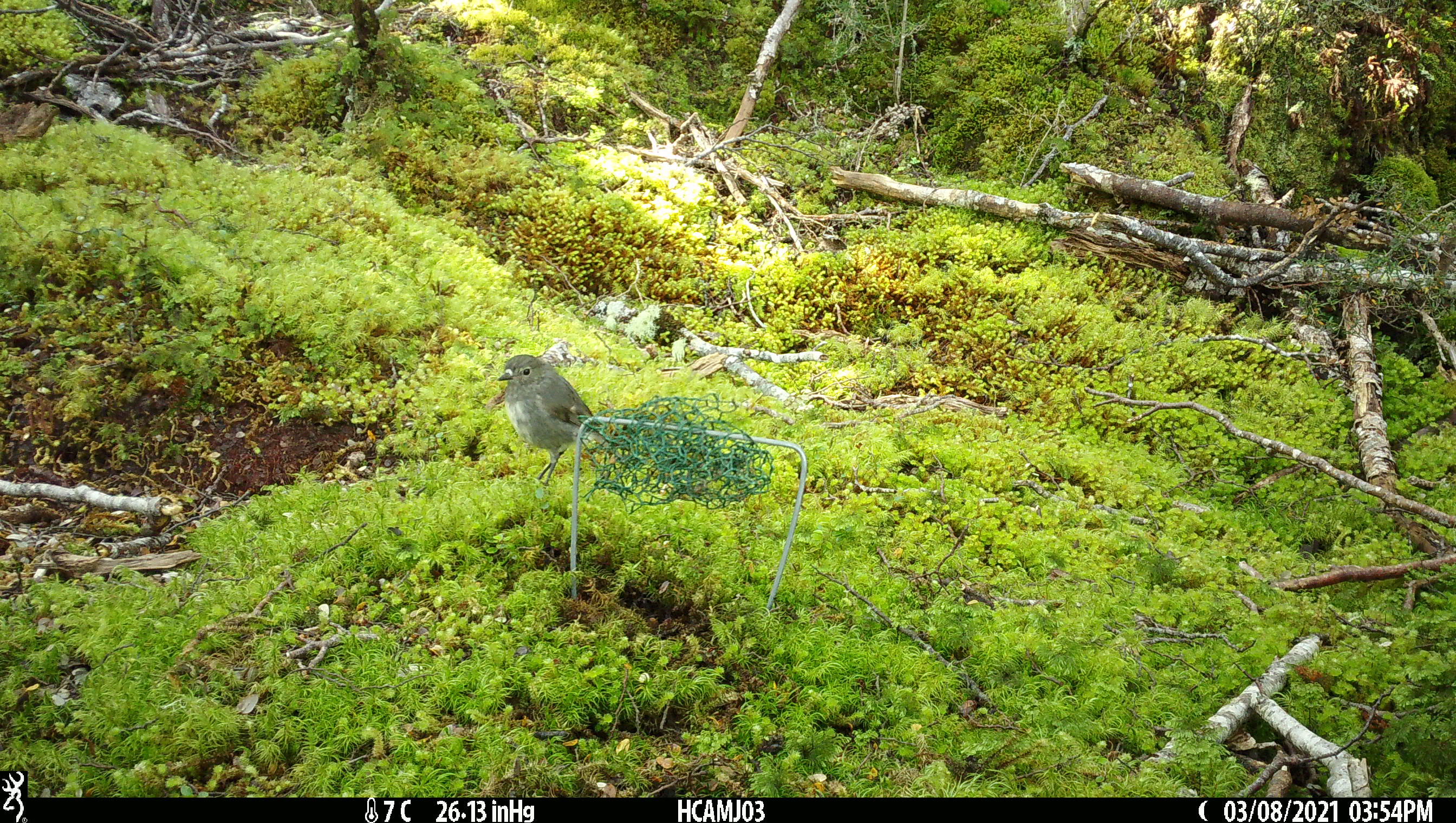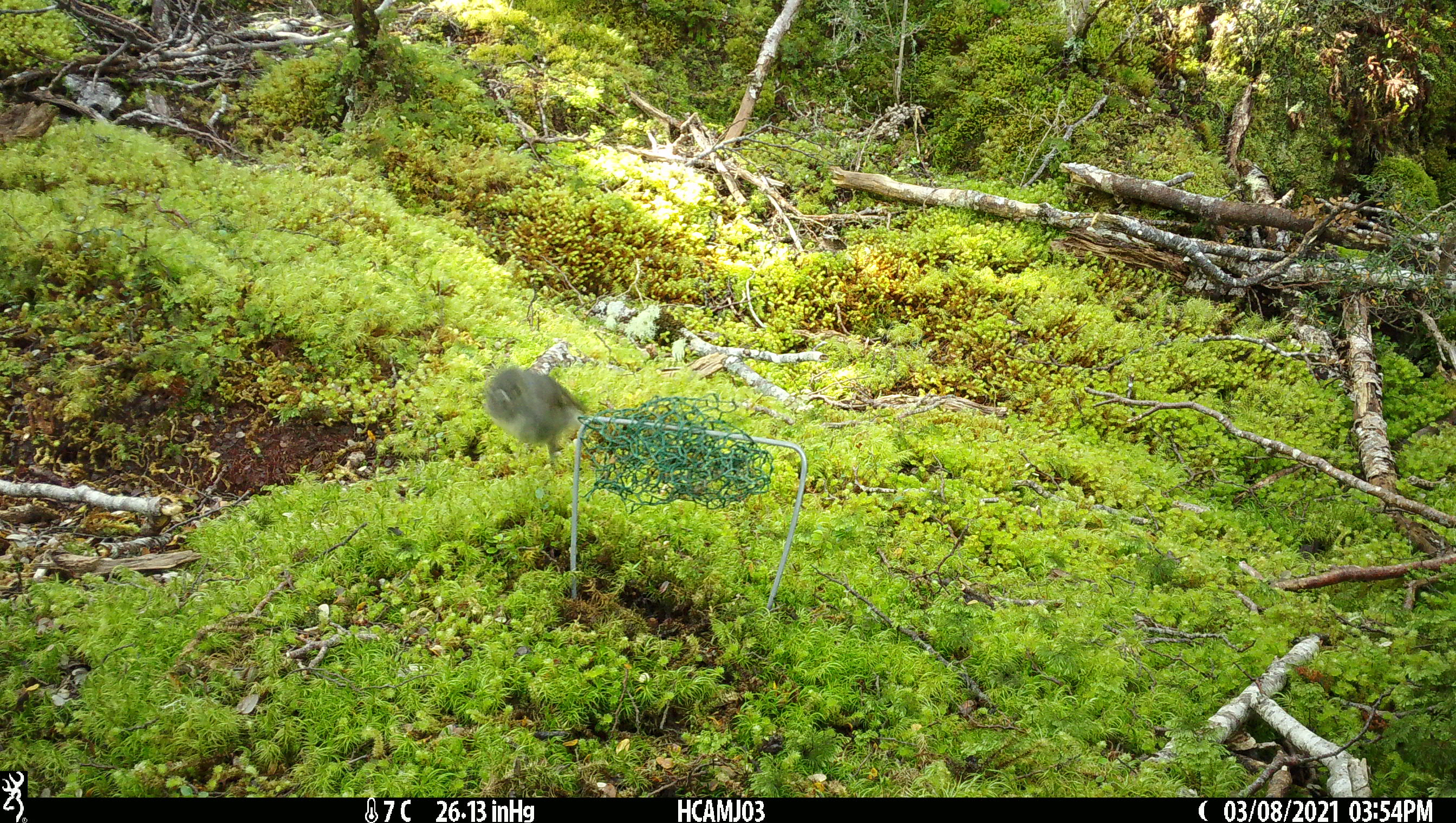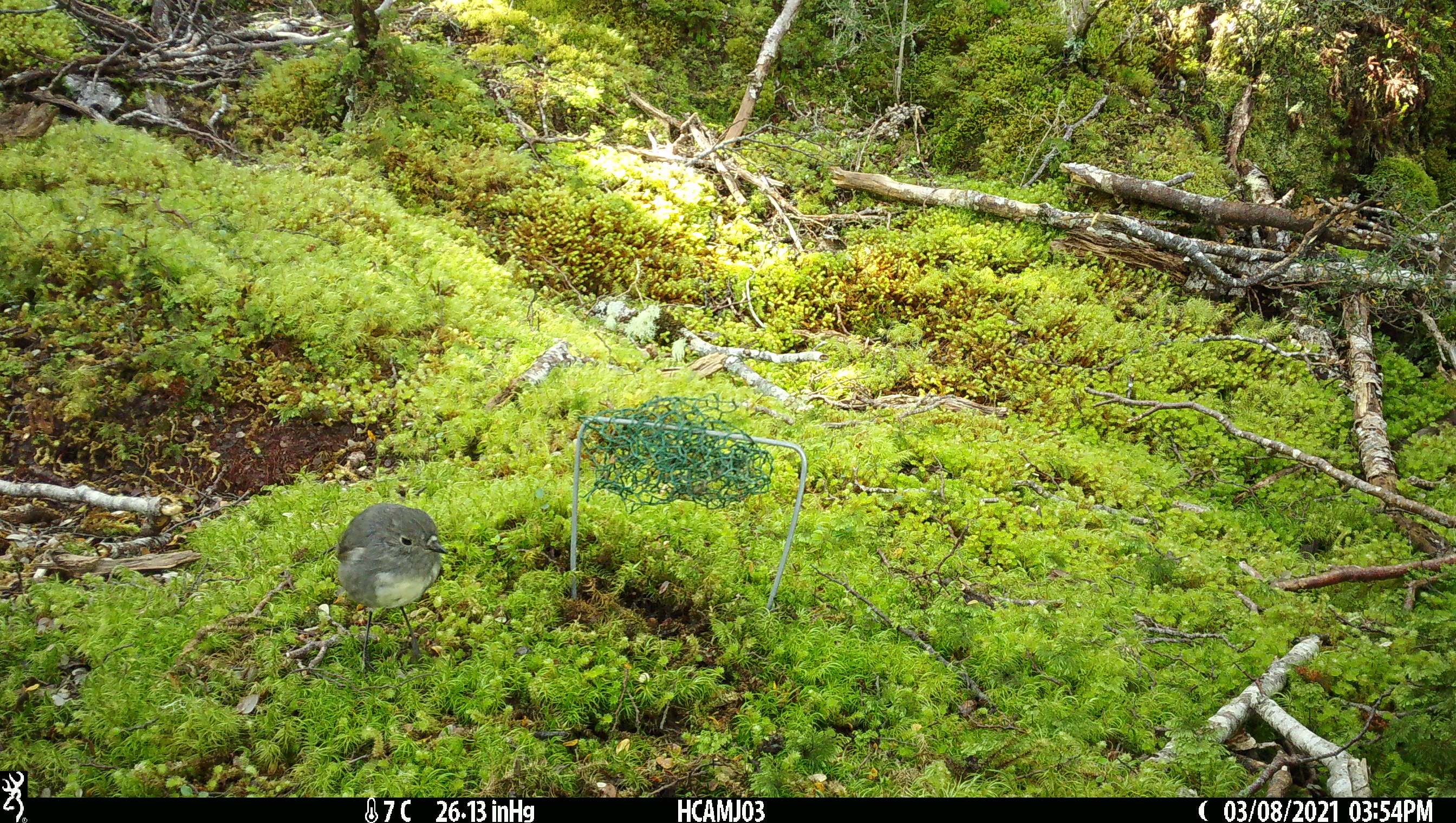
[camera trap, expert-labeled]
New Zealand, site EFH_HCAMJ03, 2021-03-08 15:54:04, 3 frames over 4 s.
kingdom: Animalia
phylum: Chordata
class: Aves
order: Passeriformes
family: Petroicidae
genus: Petroica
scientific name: Petroica australis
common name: new zealand robin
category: robin